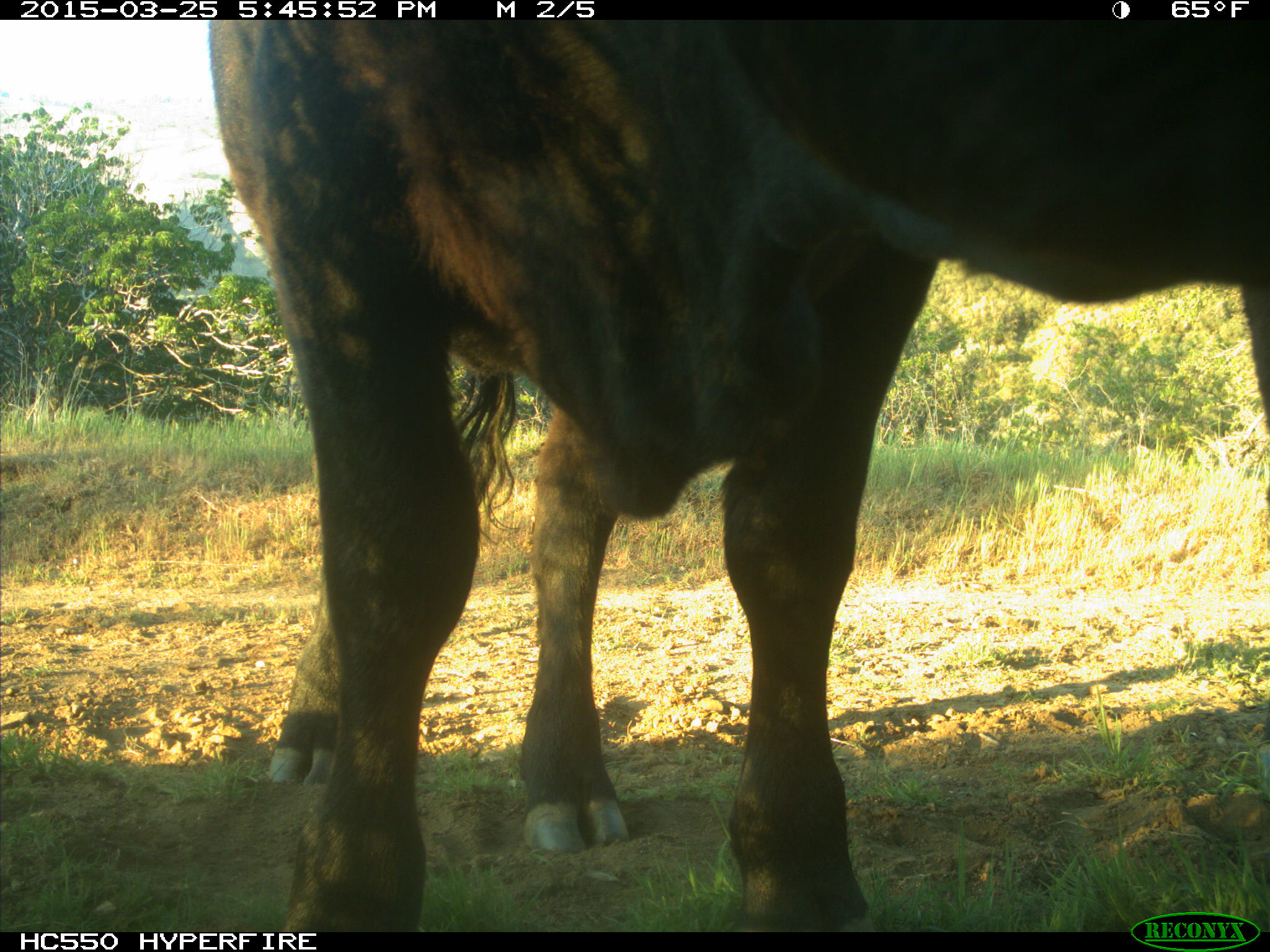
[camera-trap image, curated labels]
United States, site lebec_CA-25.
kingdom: Animalia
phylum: Chordata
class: Mammalia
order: Artiodactyla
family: Bovidae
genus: Bos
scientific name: Bos taurus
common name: domestic cow